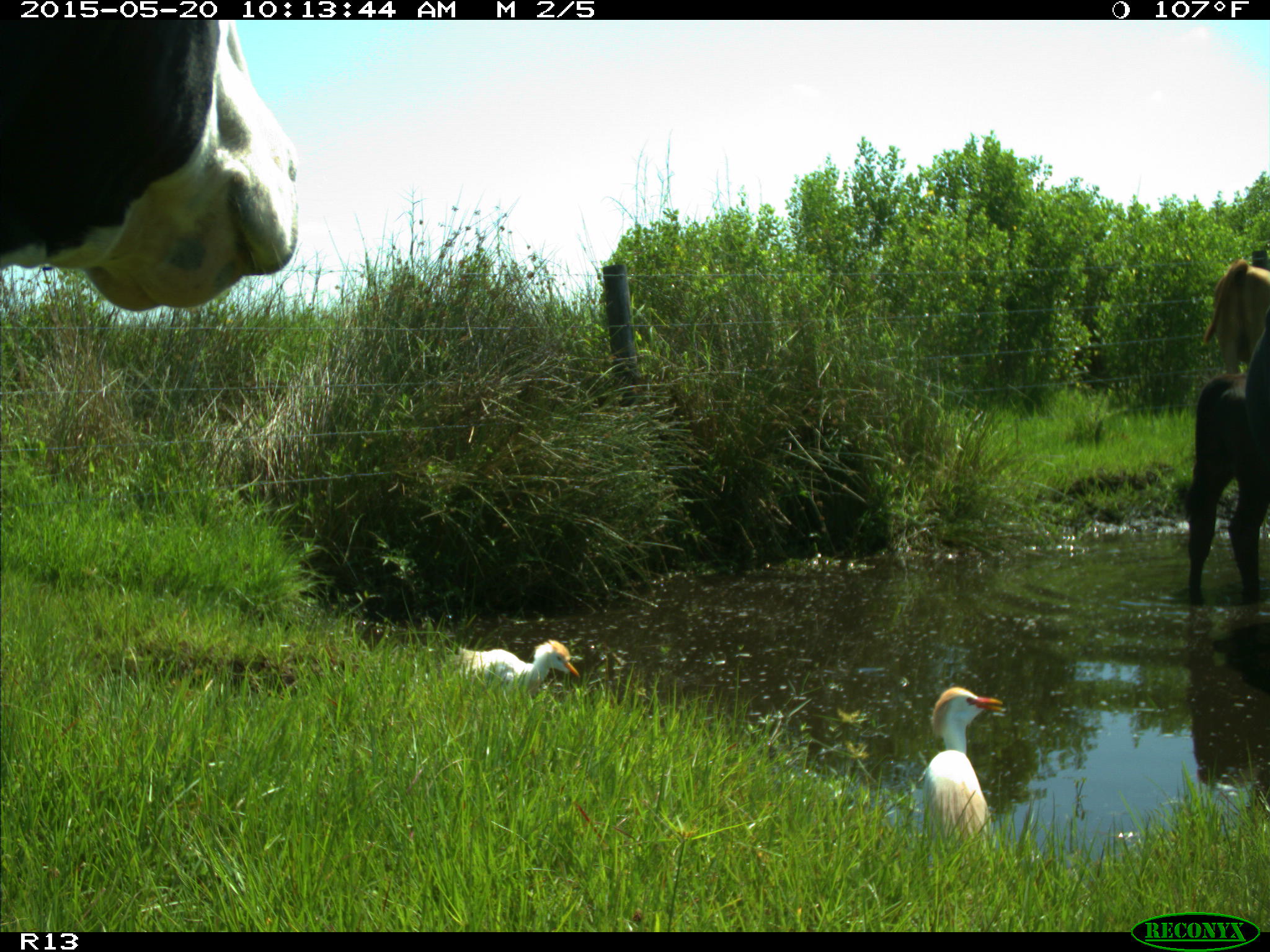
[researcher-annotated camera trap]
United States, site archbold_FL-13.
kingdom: Animalia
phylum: Chordata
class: Mammalia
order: Artiodactyla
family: Bovidae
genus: Bos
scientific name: Bos taurus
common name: domestic cow